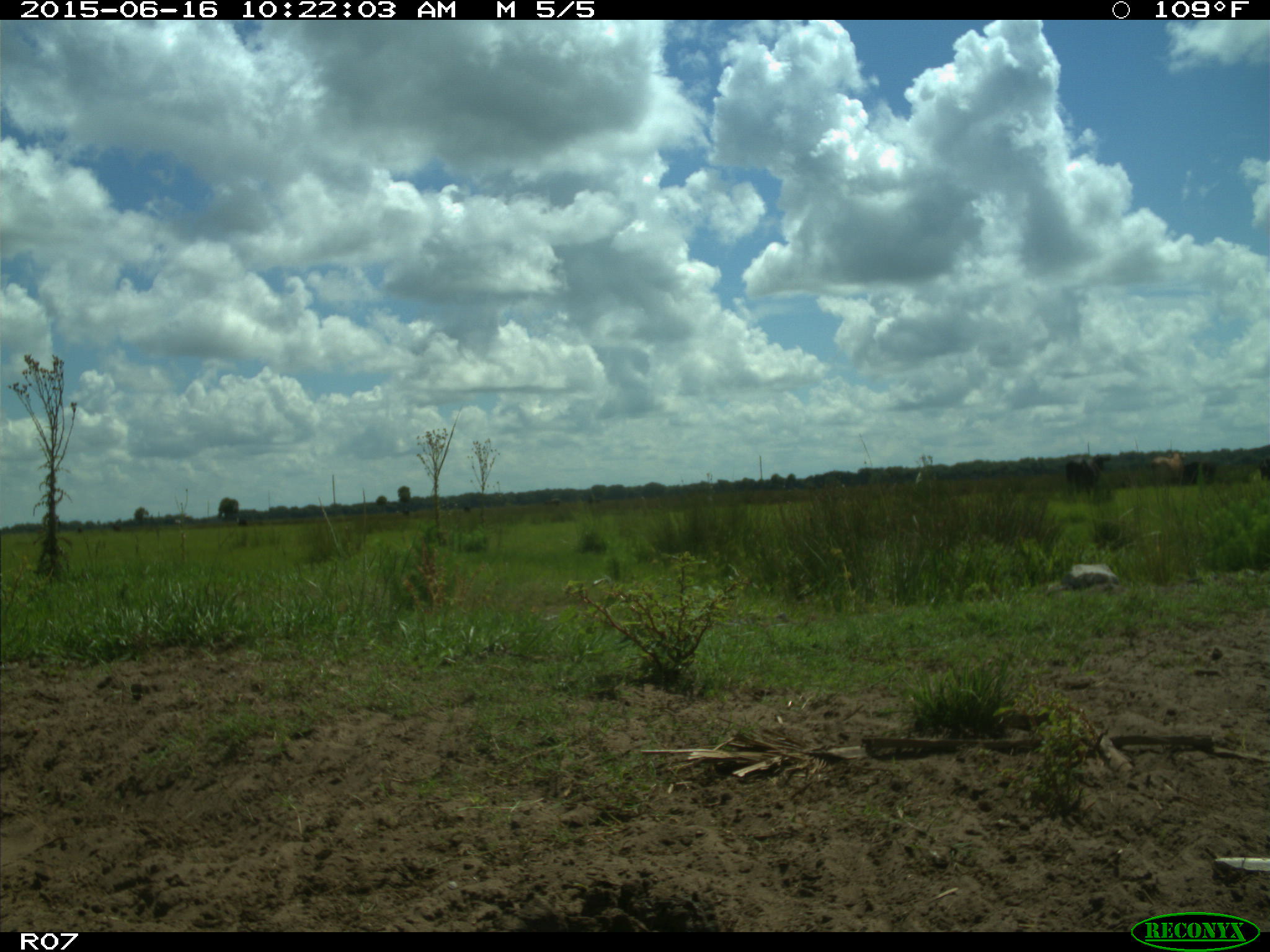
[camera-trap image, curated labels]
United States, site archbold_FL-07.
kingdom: Animalia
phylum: Chordata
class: Mammalia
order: Artiodactyla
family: Bovidae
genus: Bos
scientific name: Bos taurus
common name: domestic cow